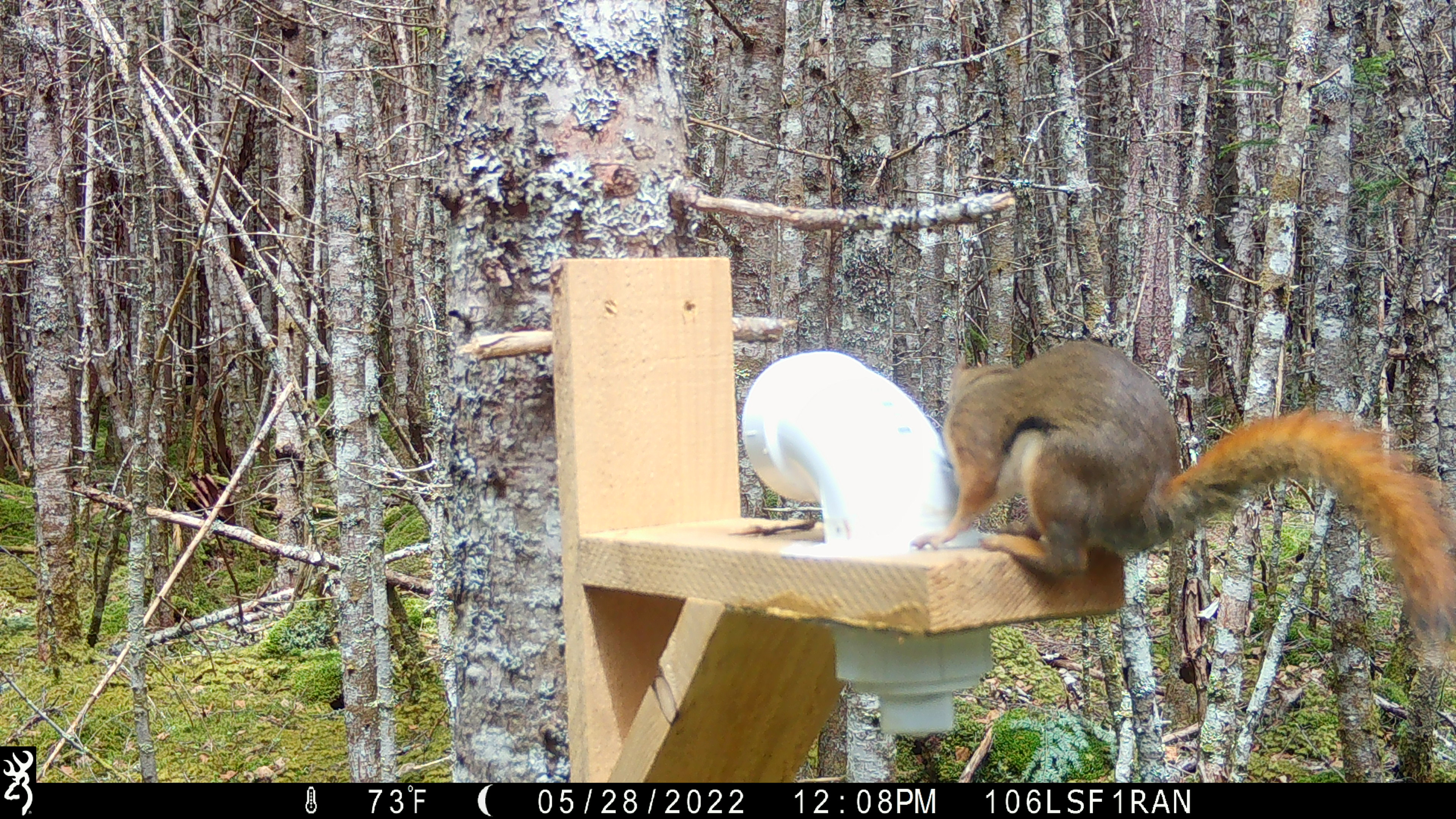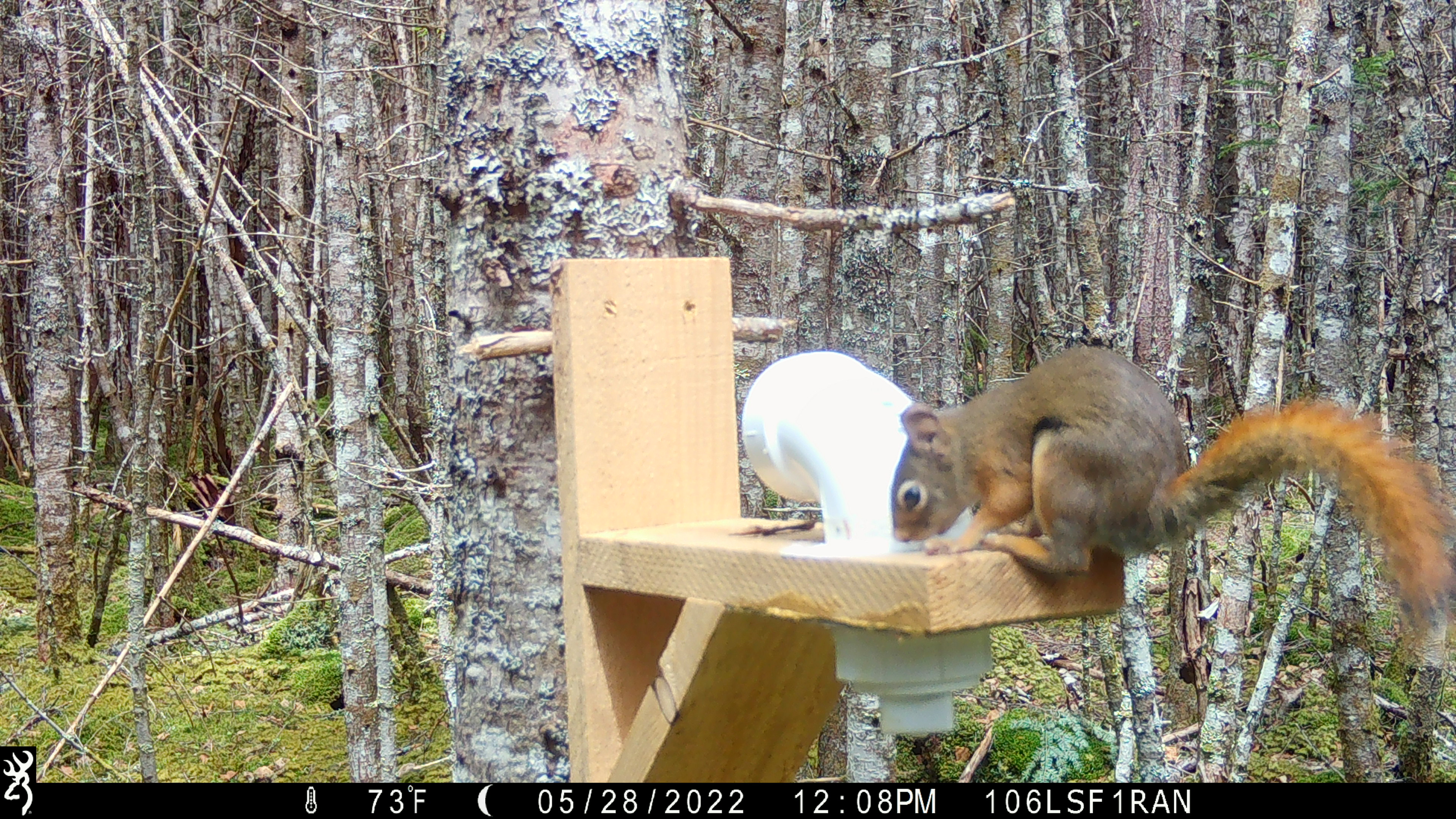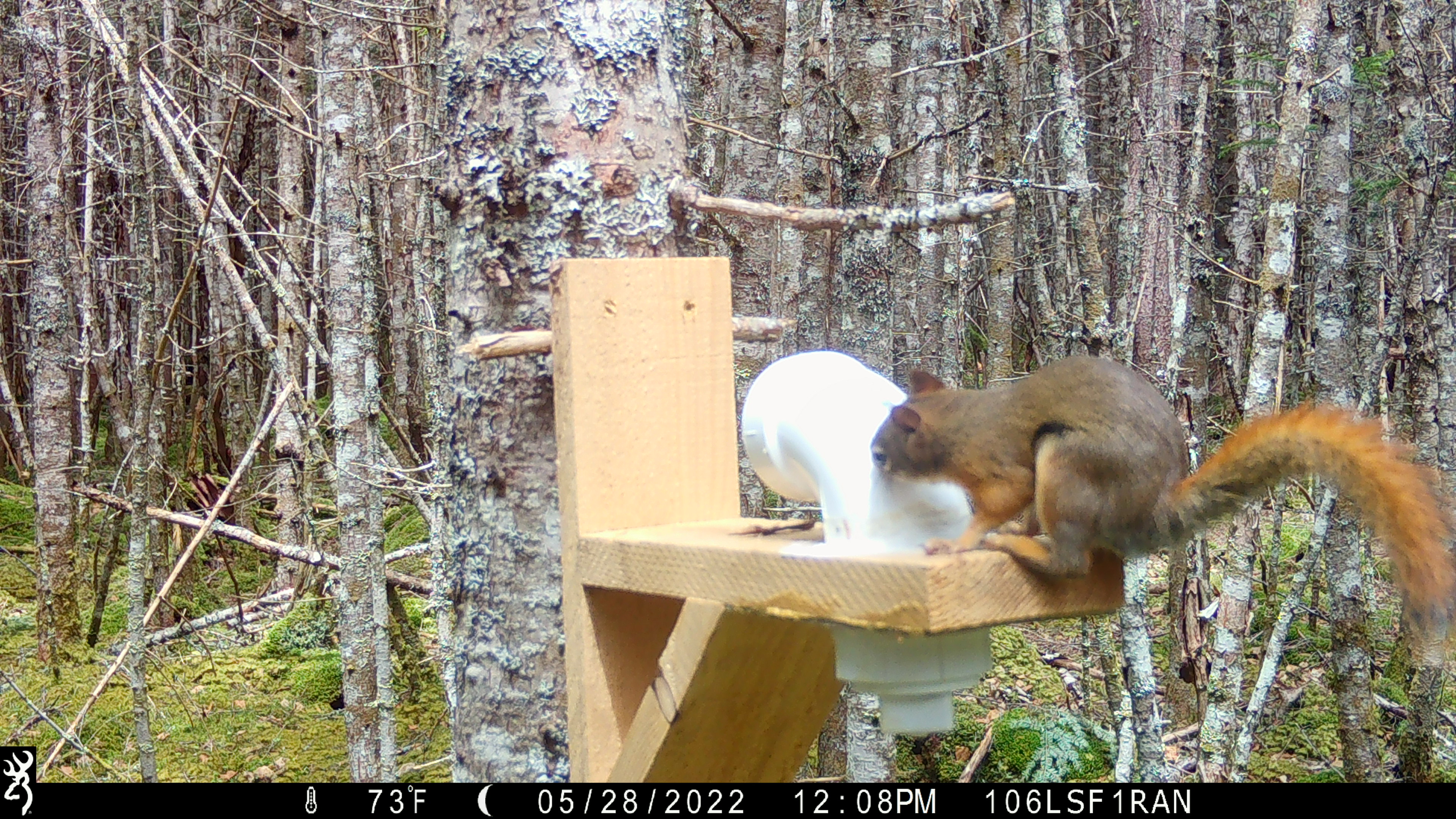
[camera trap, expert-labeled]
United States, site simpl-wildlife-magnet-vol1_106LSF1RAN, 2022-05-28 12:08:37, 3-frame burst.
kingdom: Animalia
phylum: Chordata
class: Mammalia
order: Rodentia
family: Sciuridae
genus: Tamiasciurus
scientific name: Tamiasciurus hudsonicus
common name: red squirrel